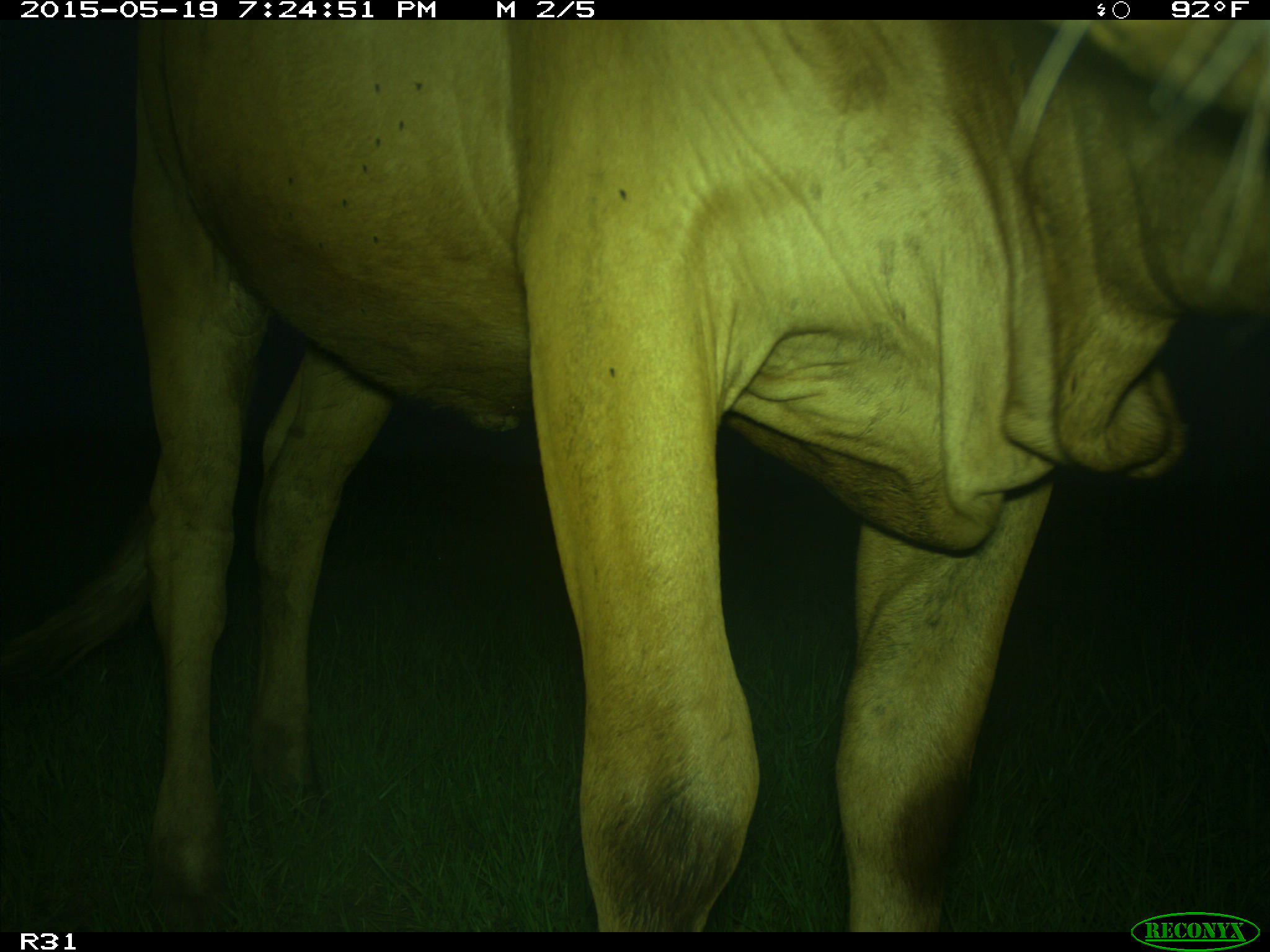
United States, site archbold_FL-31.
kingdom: Animalia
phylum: Chordata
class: Mammalia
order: Artiodactyla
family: Bovidae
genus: Bos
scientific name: Bos taurus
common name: domestic cow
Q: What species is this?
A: Bos taurus (domestic cow).